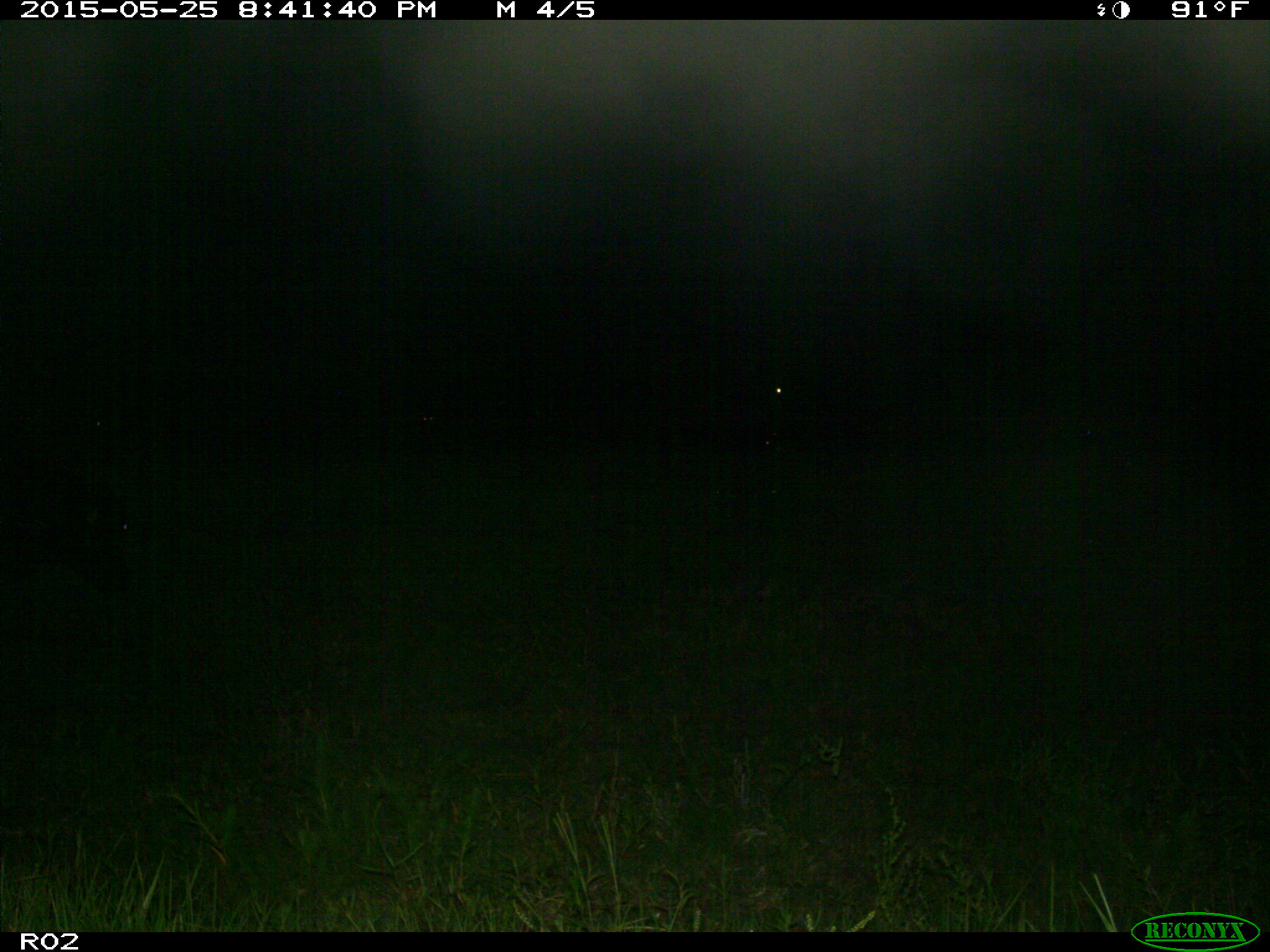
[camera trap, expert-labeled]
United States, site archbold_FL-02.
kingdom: Animalia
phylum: Chordata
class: Mammalia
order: Artiodactyla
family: Bovidae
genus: Bos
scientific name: Bos taurus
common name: domestic cow